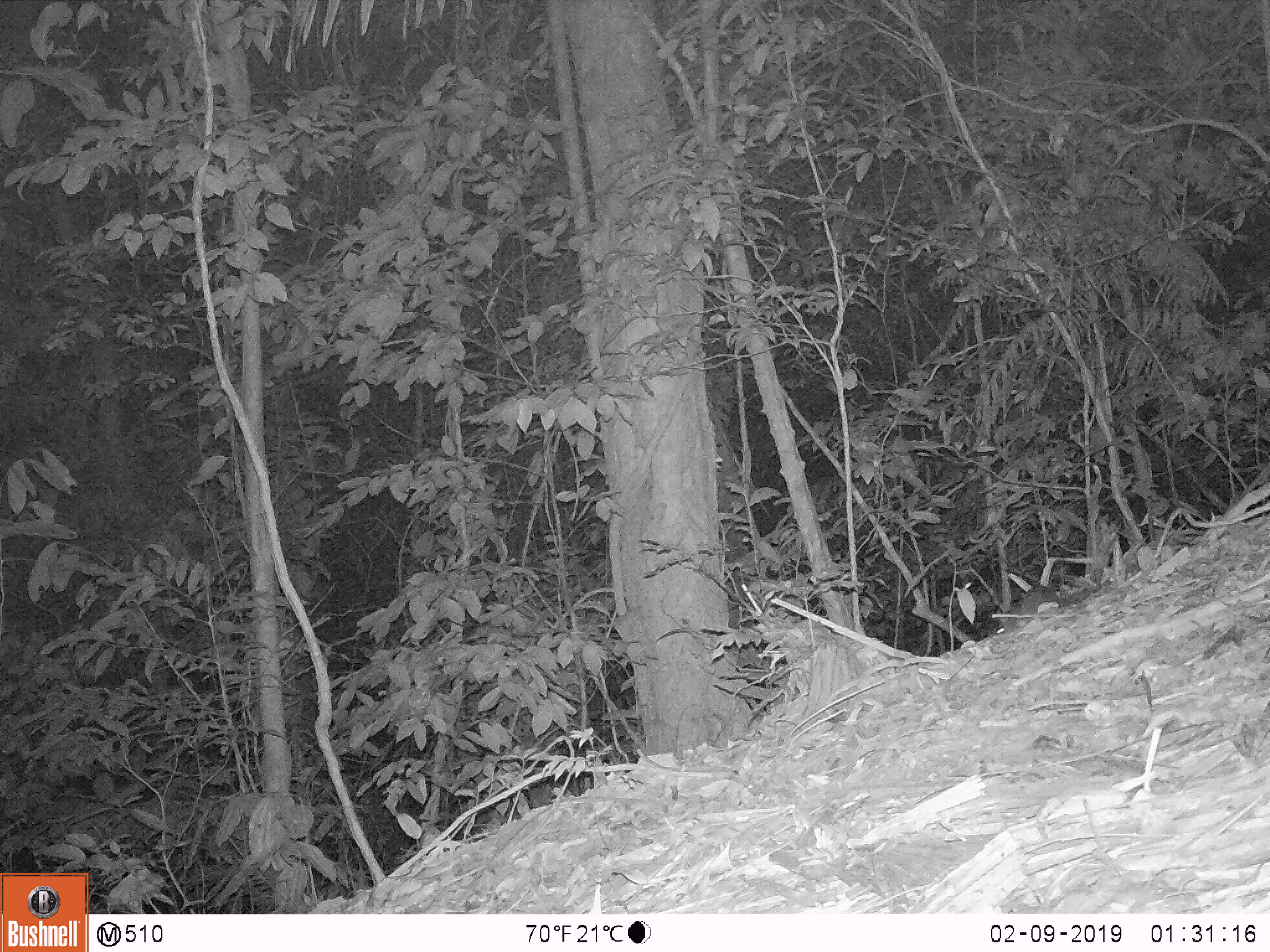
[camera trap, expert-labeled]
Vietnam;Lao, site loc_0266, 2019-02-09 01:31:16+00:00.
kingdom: Animalia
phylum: Chordata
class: Mammalia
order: Rodentia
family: Muridae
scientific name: Muridae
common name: old-world mice and rats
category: unidentified murid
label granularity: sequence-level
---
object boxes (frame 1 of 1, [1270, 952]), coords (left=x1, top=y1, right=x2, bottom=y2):
unidentified murid: (left=997, top=584, right=1102, bottom=633)